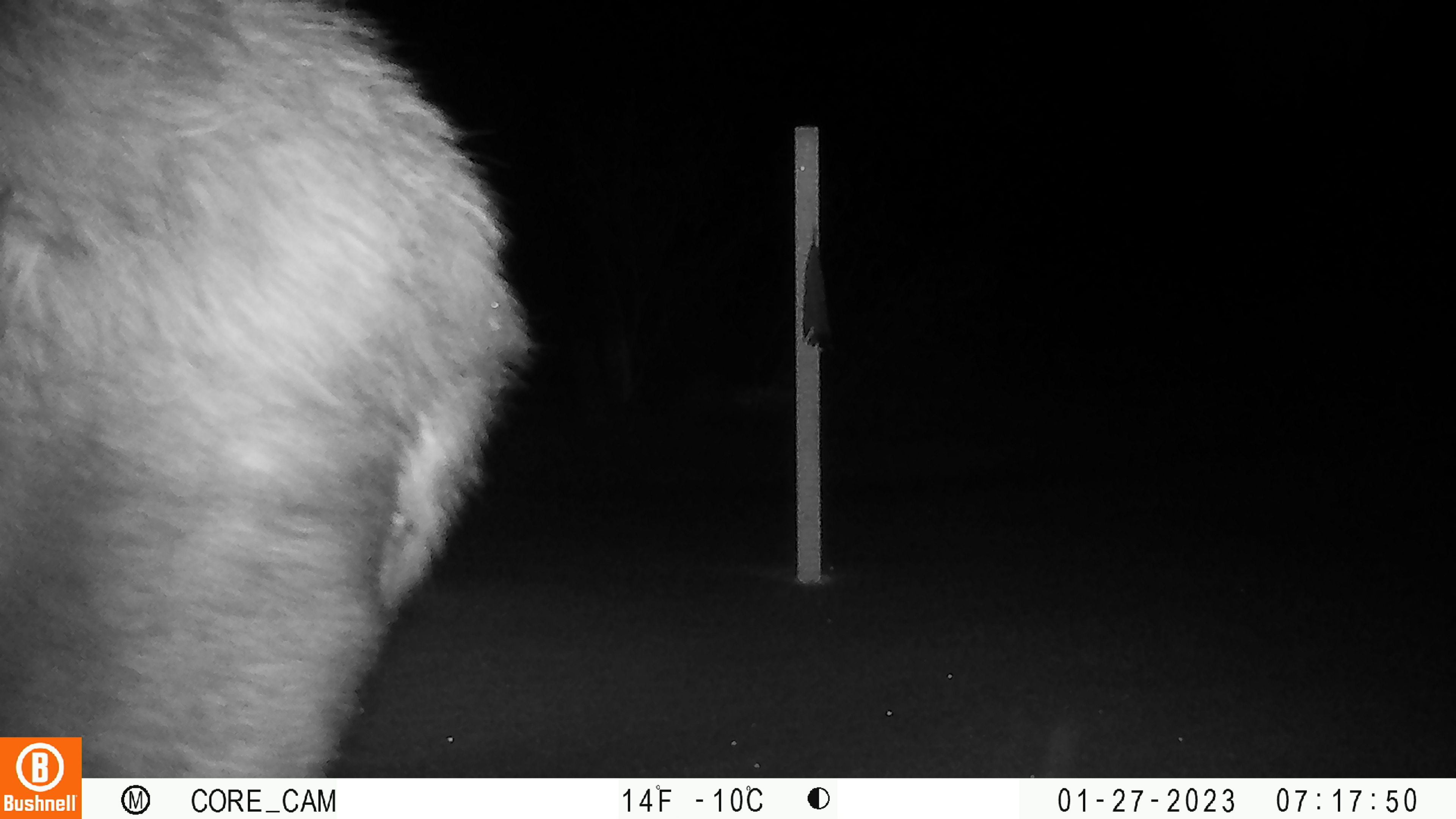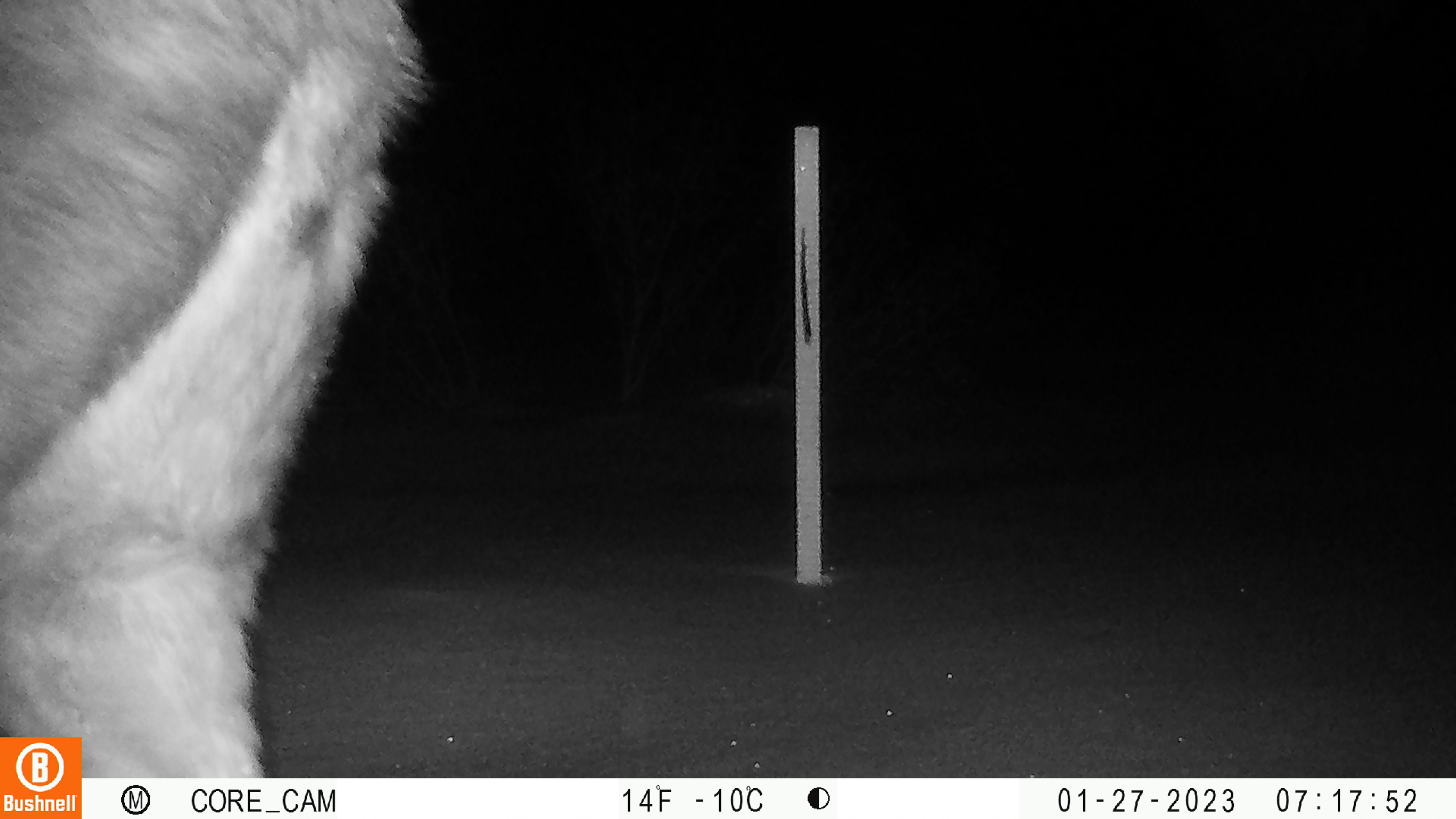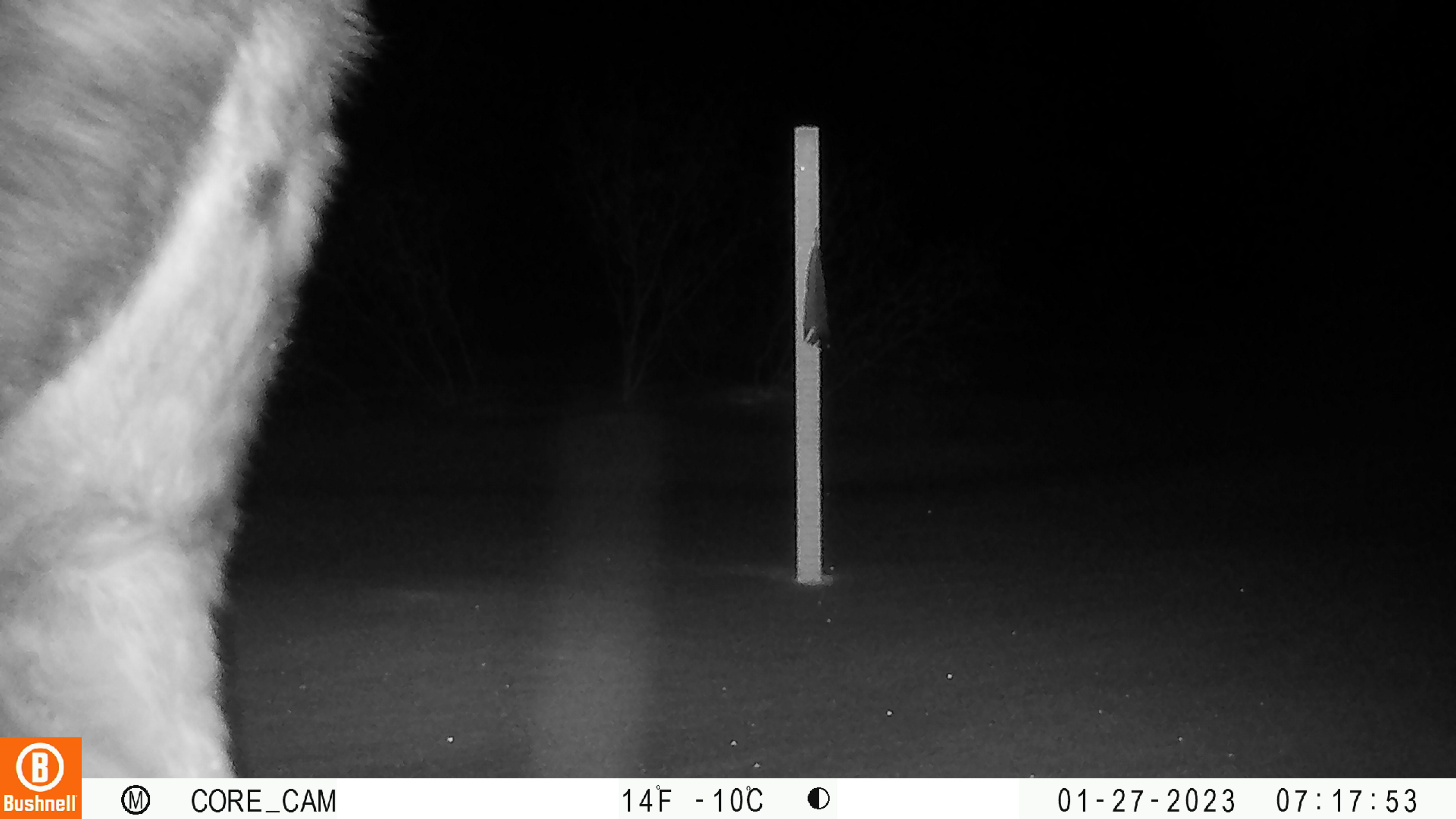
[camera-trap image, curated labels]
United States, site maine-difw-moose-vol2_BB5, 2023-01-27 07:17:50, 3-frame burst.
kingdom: Animalia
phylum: Chordata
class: Mammalia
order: Artiodactyla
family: Cervidae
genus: Alces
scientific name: Alces alces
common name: moose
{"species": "moose (Alces alces)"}